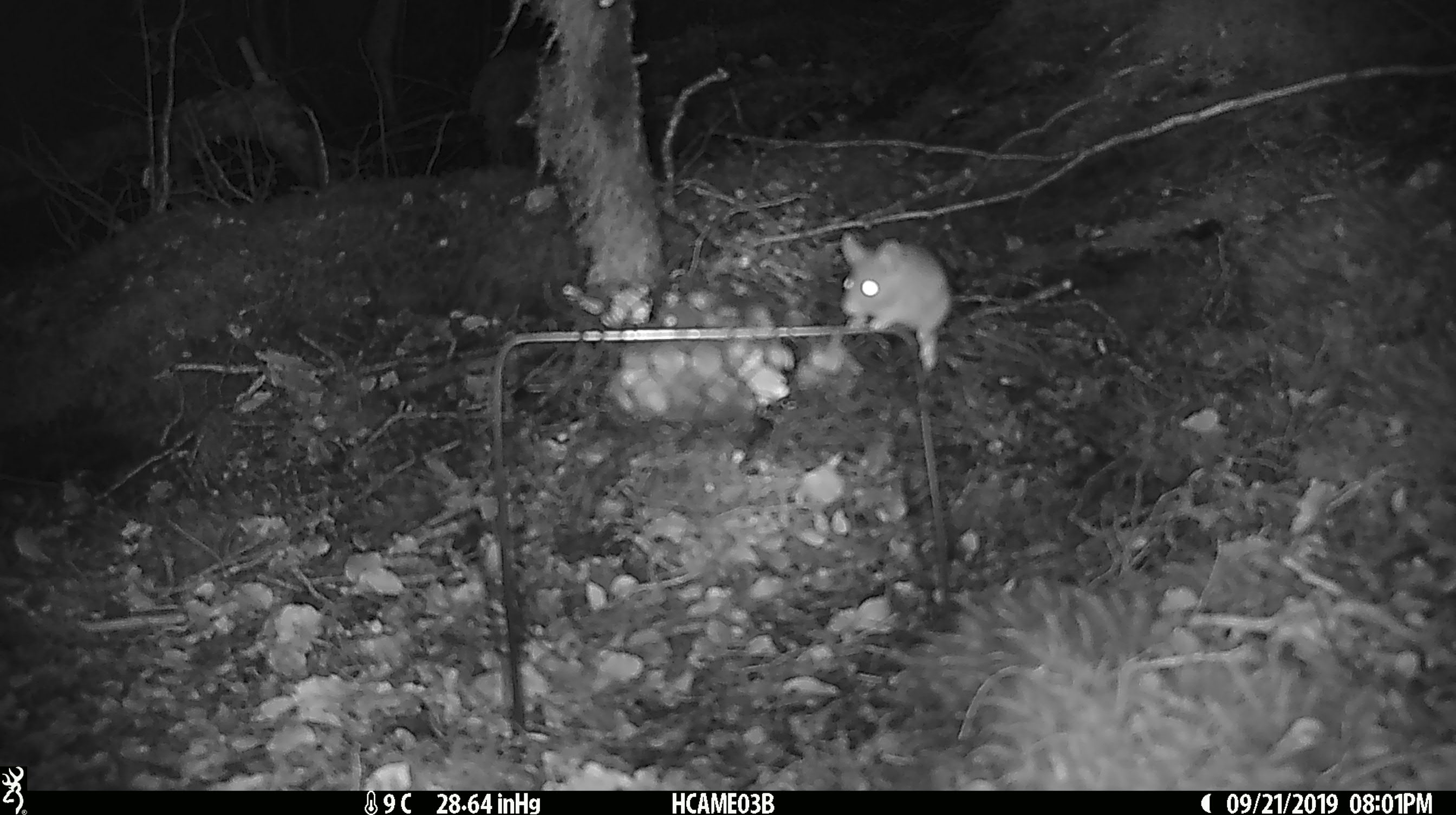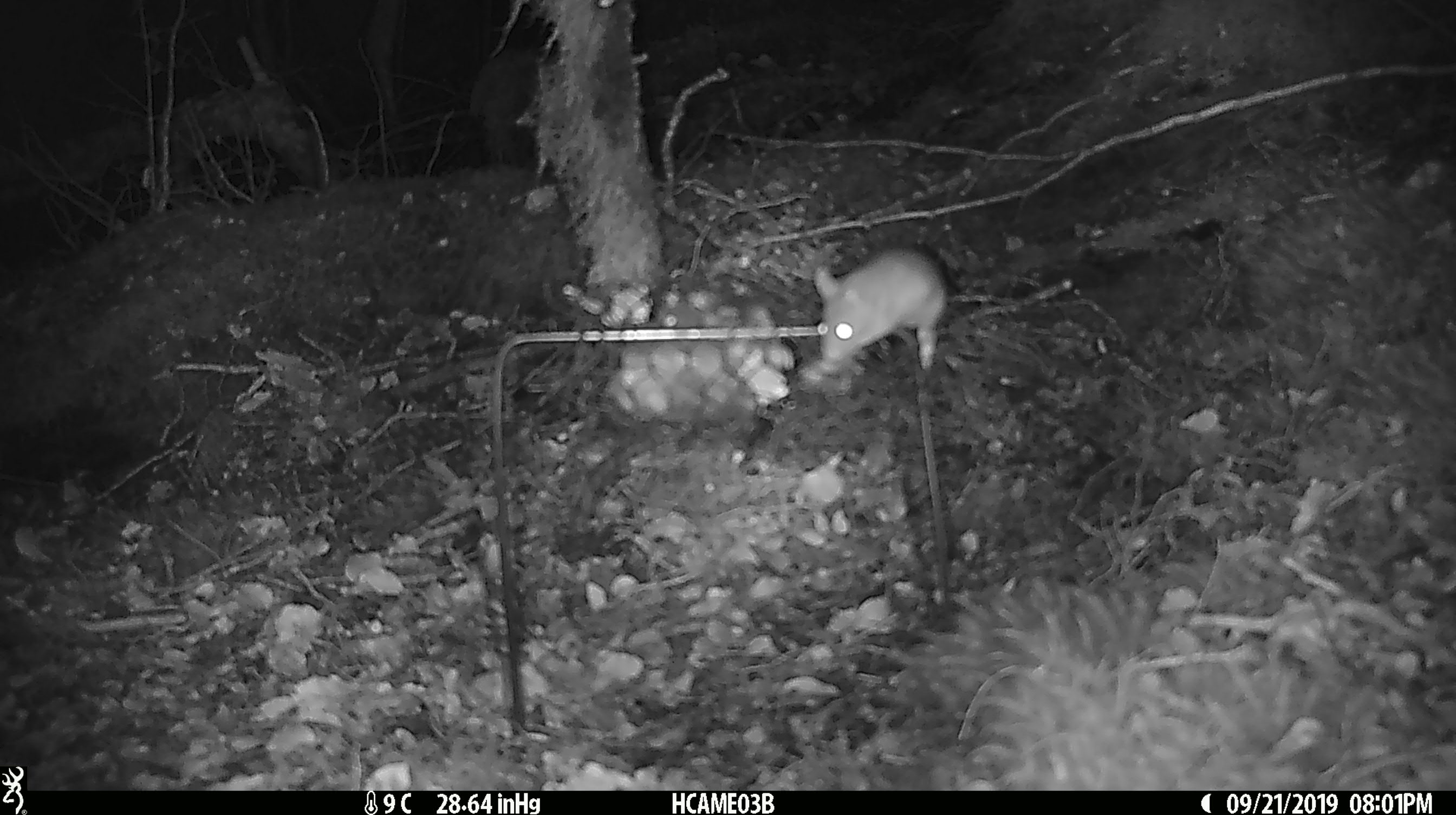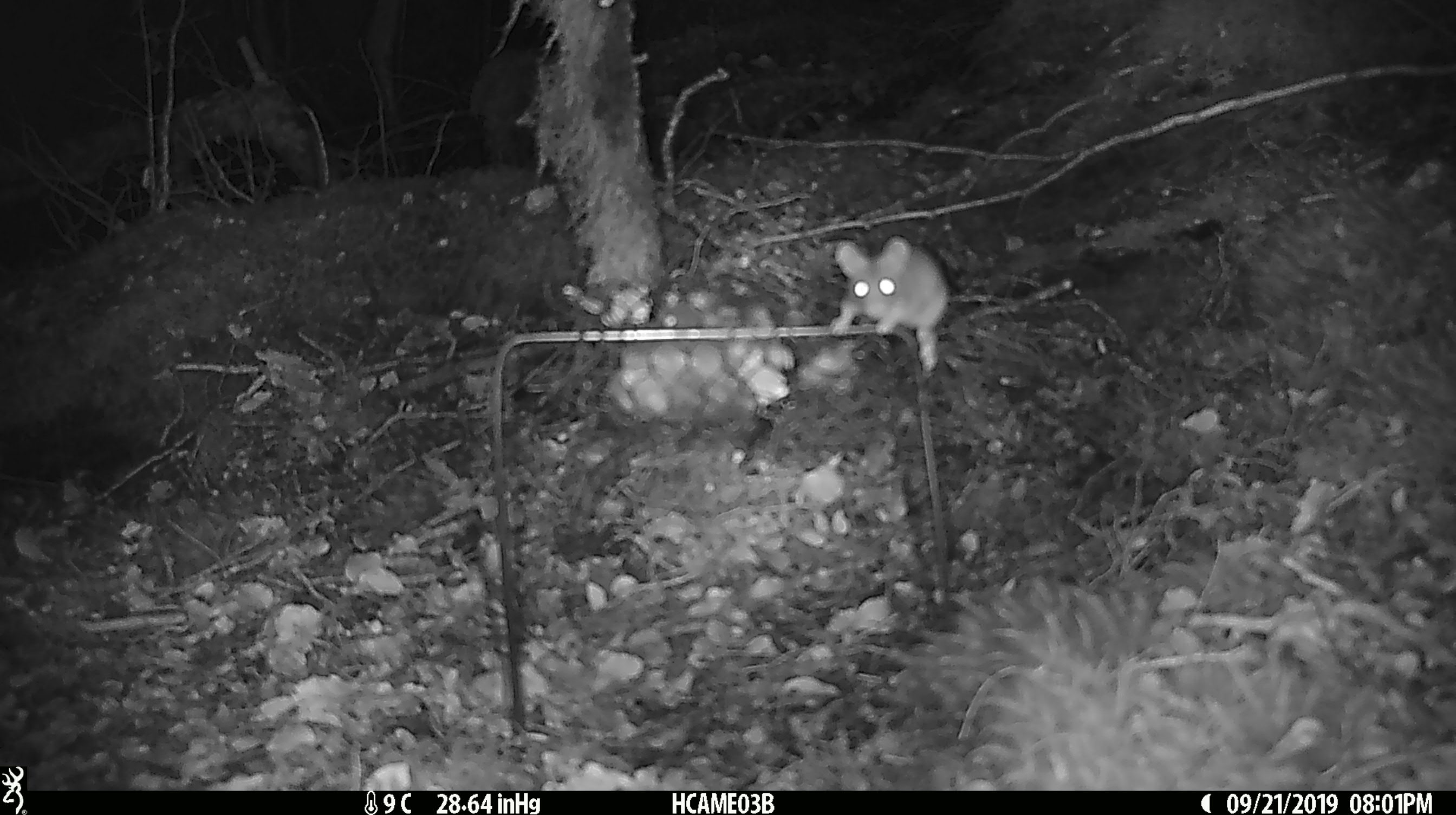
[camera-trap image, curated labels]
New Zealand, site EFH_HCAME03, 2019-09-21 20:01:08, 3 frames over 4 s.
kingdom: Animalia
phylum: Chordata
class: Mammalia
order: Rodentia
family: Muridae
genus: Mus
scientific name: Mus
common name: mouse